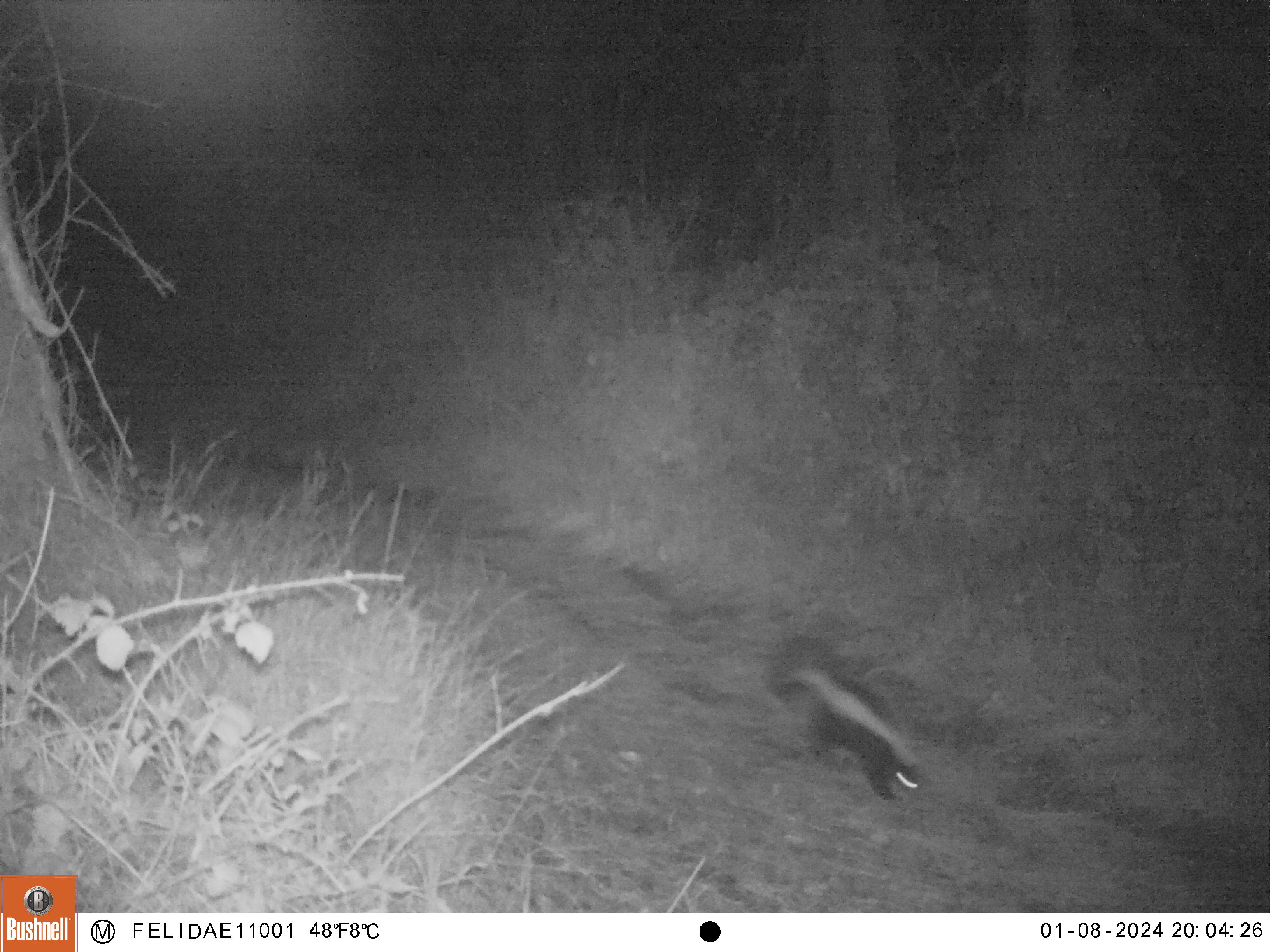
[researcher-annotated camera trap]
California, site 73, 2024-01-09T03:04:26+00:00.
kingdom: Animalia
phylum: Chordata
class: Mammalia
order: Carnivora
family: Mephitidae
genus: Mephitis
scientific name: Mephitis mephitis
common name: striped skunk